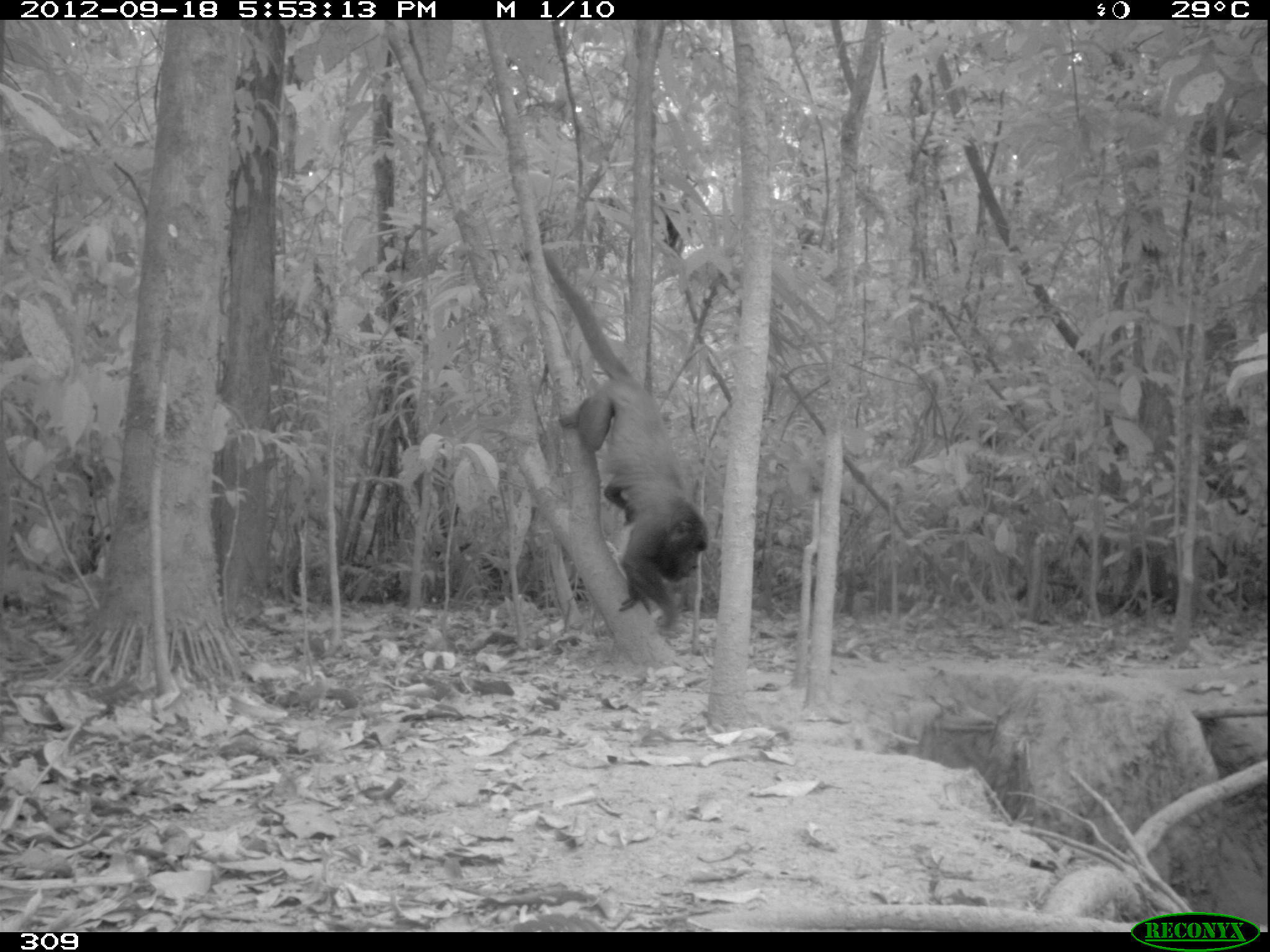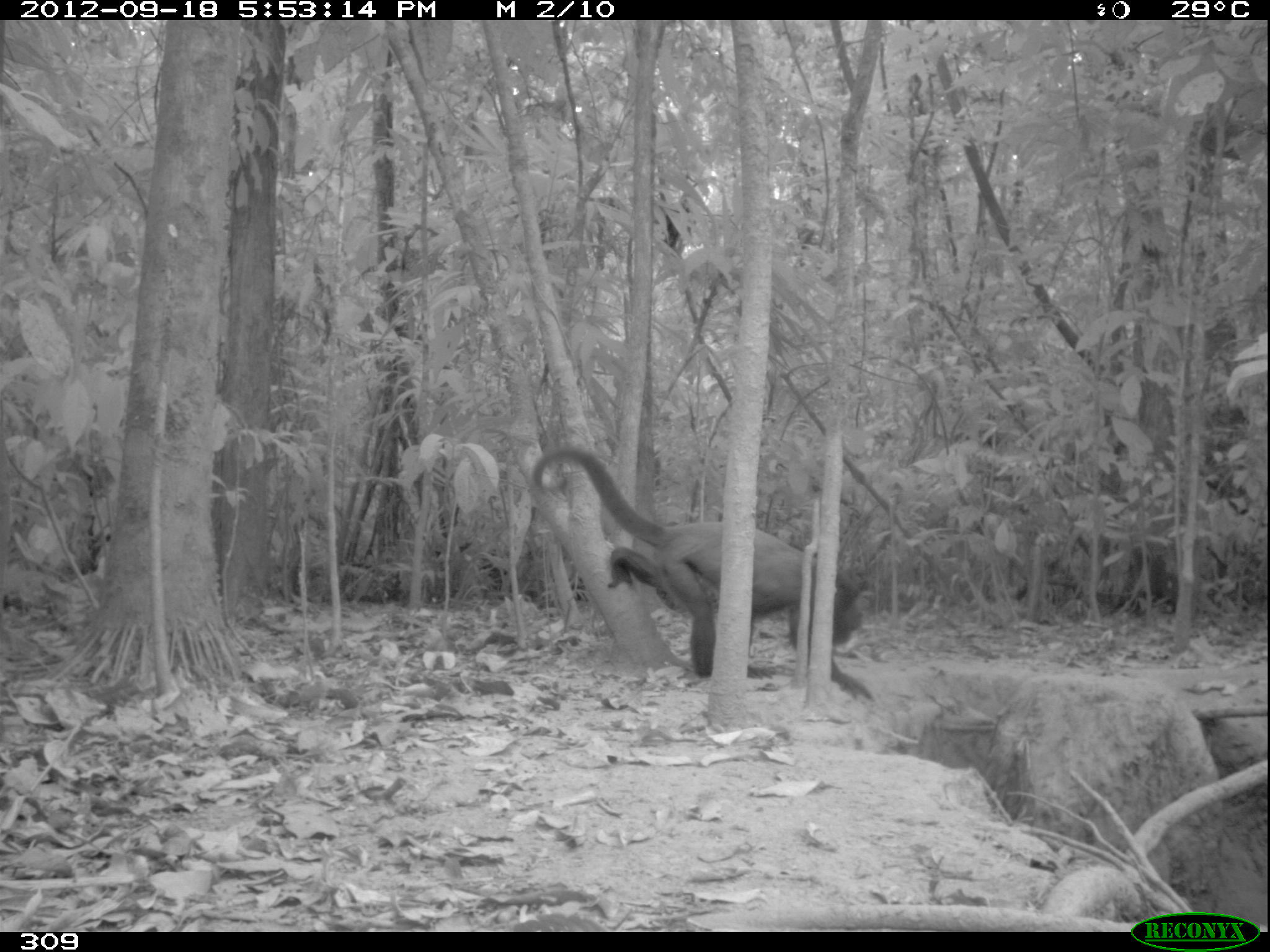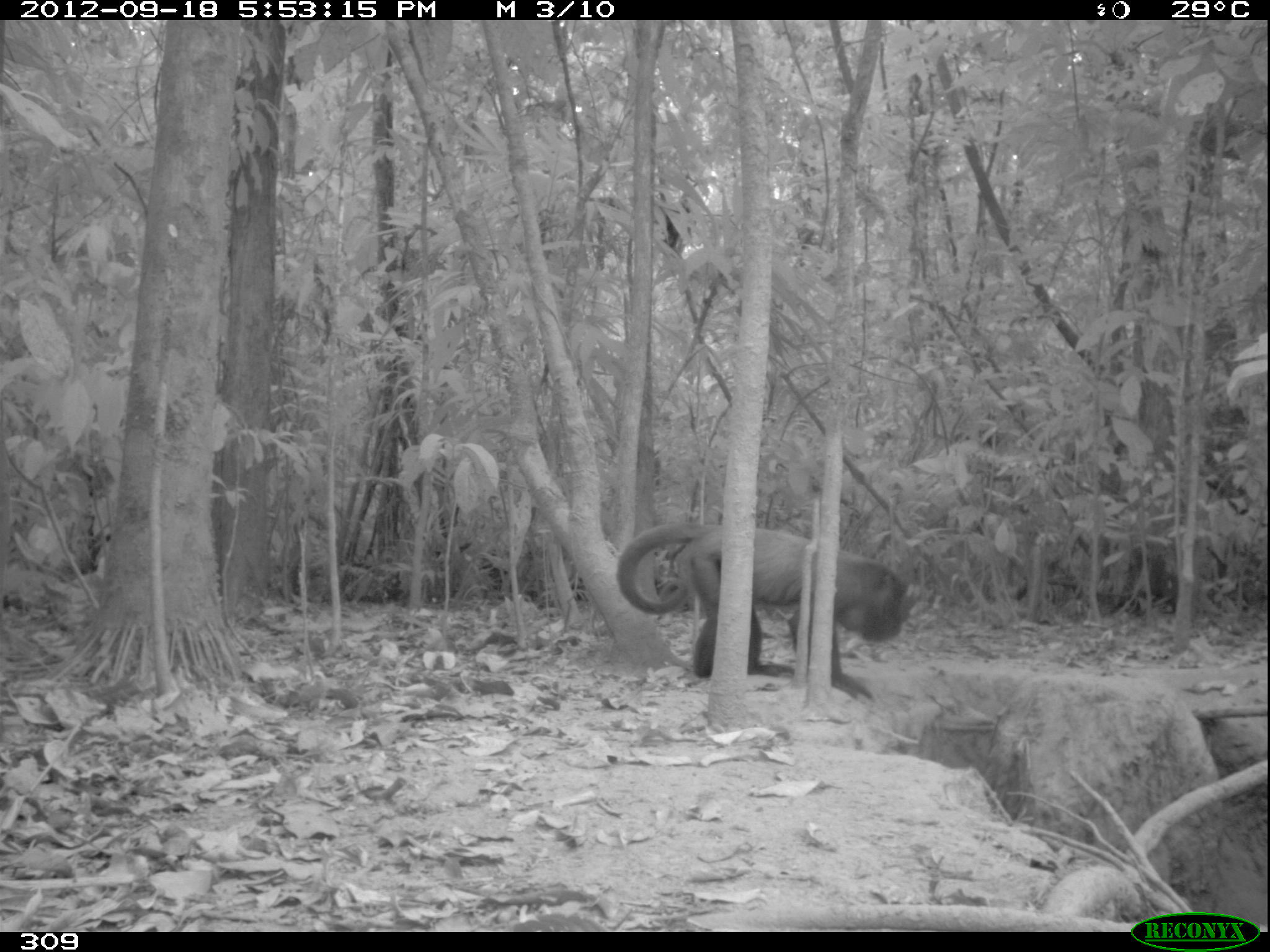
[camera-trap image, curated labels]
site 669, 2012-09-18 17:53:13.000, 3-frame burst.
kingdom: Animalia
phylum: Chordata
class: Mammalia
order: Primates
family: Atelidae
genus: Alouatta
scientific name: Alouatta sara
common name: bolivian red howler monkey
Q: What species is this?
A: Alouatta sara (bolivian red howler monkey).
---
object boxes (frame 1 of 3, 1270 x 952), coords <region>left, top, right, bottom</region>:
alouatta sara: <region>542, 246, 707, 637</region>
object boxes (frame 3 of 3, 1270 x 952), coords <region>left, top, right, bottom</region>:
alouatta sara: <region>614, 522, 905, 697</region>